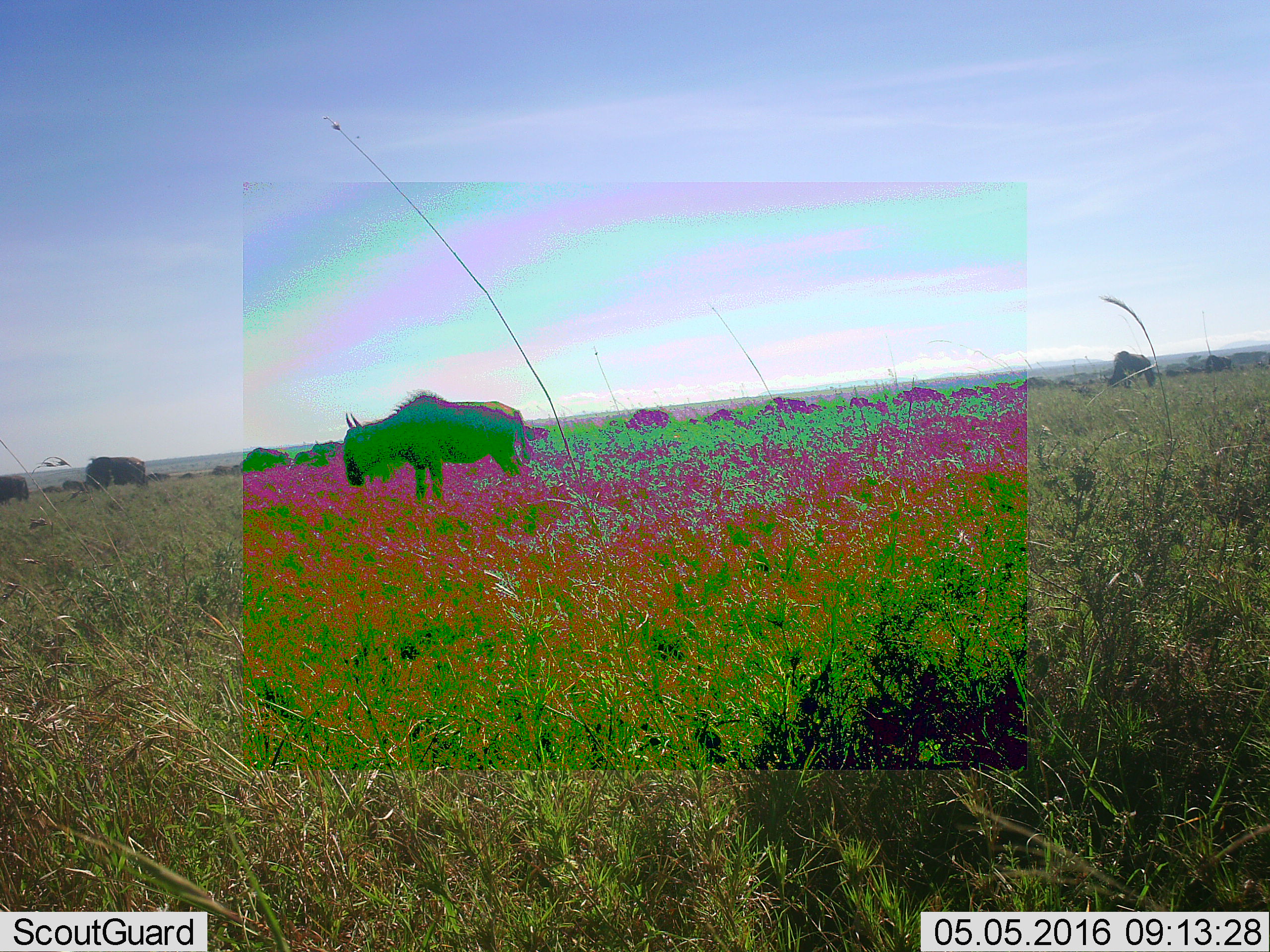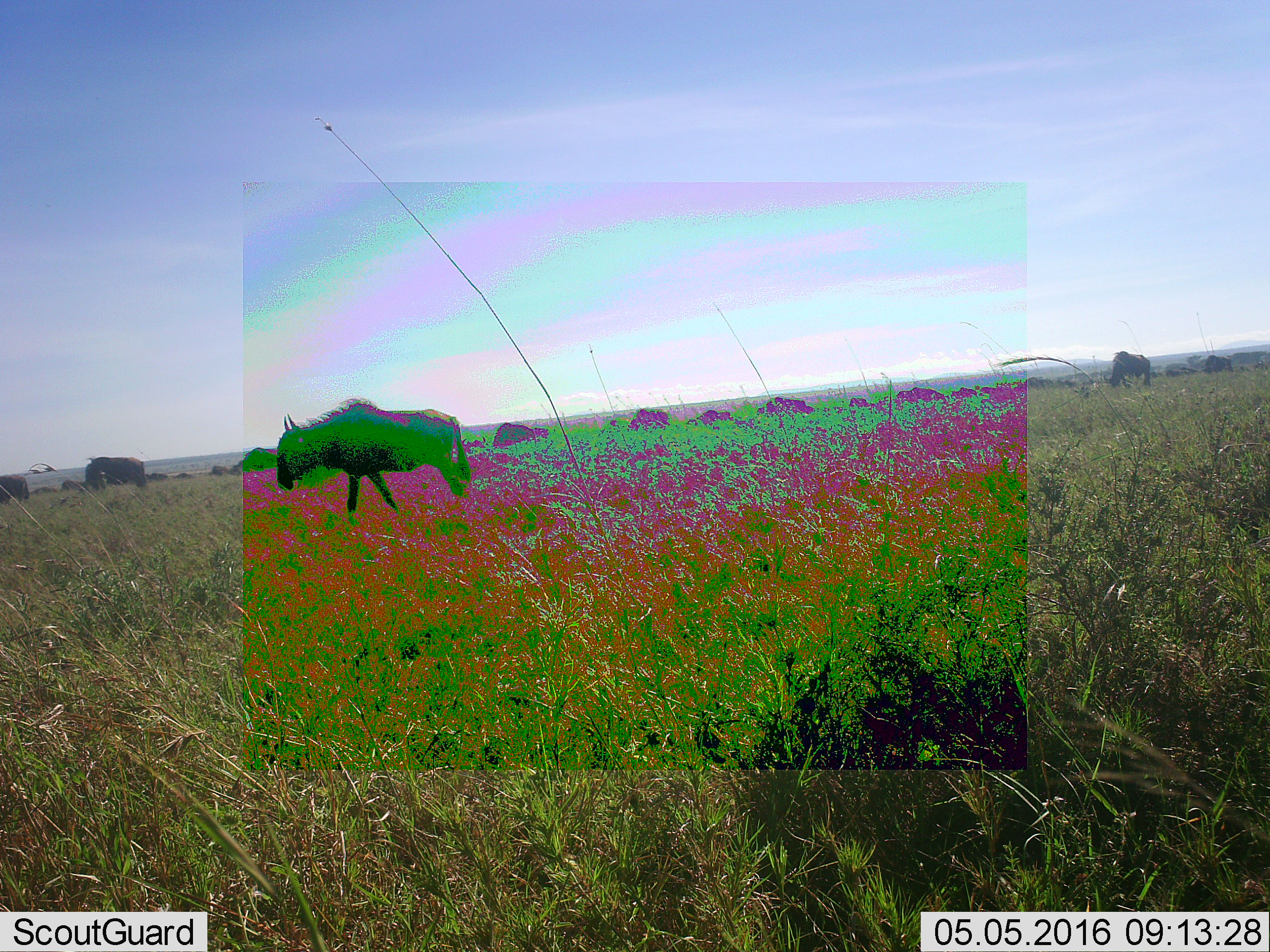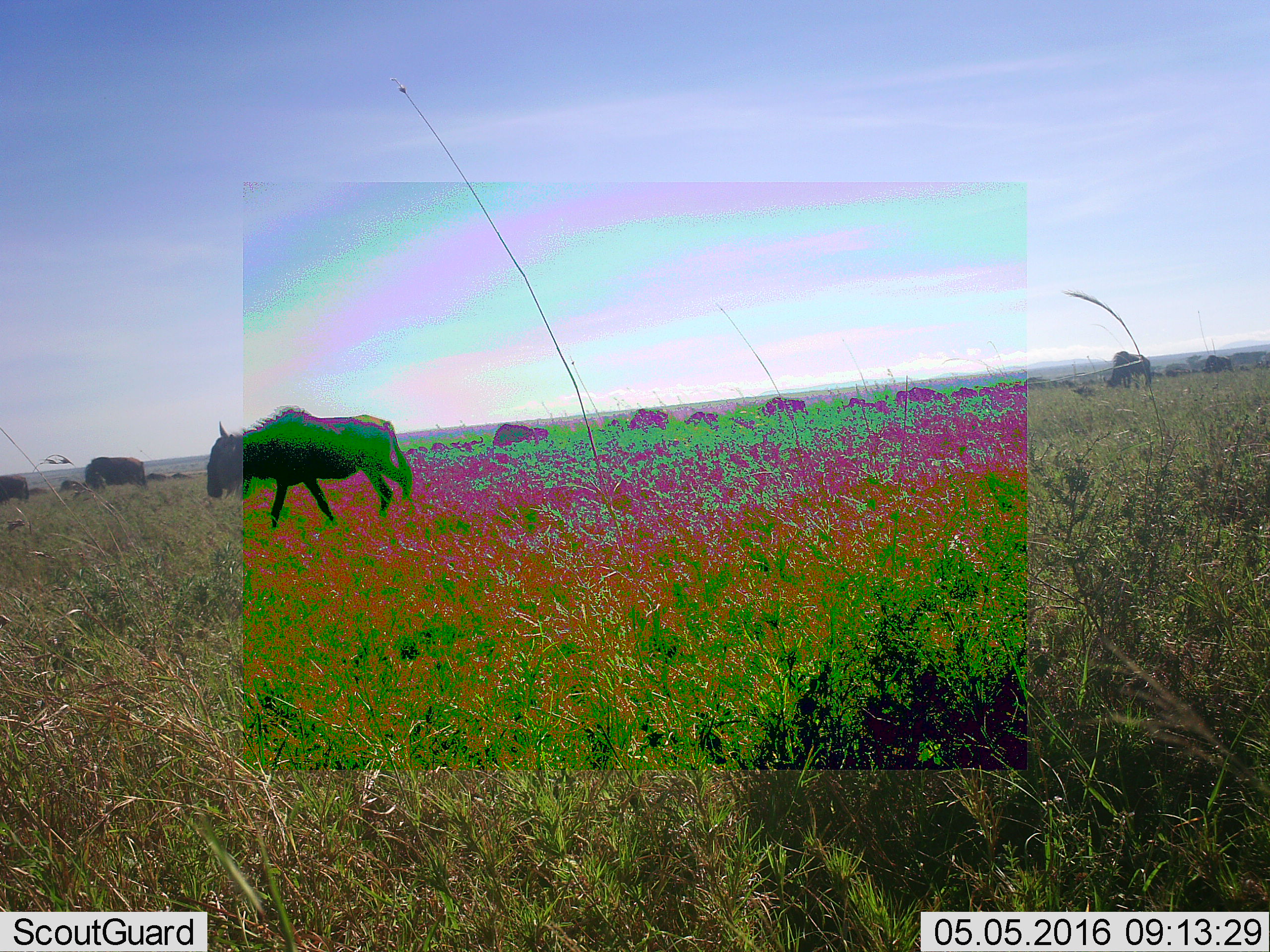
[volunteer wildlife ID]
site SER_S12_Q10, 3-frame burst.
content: unidentified animal